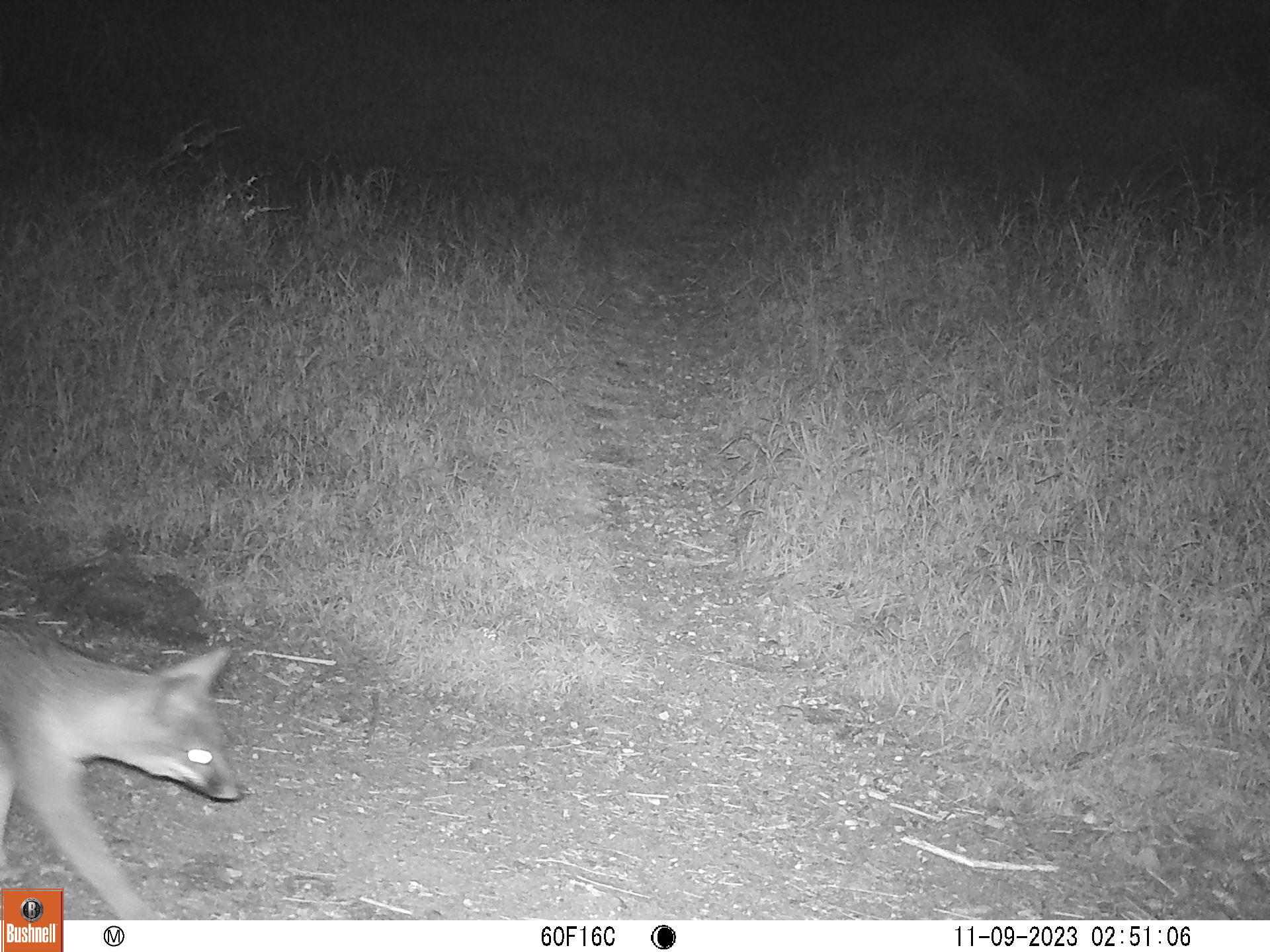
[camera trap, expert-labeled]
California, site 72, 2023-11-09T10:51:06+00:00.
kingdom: Animalia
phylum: Chordata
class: Mammalia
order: Carnivora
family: Canidae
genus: Urocyon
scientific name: Urocyon cinereoargenteus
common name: gray fox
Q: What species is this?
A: Gray fox (Urocyon cinereoargenteus).